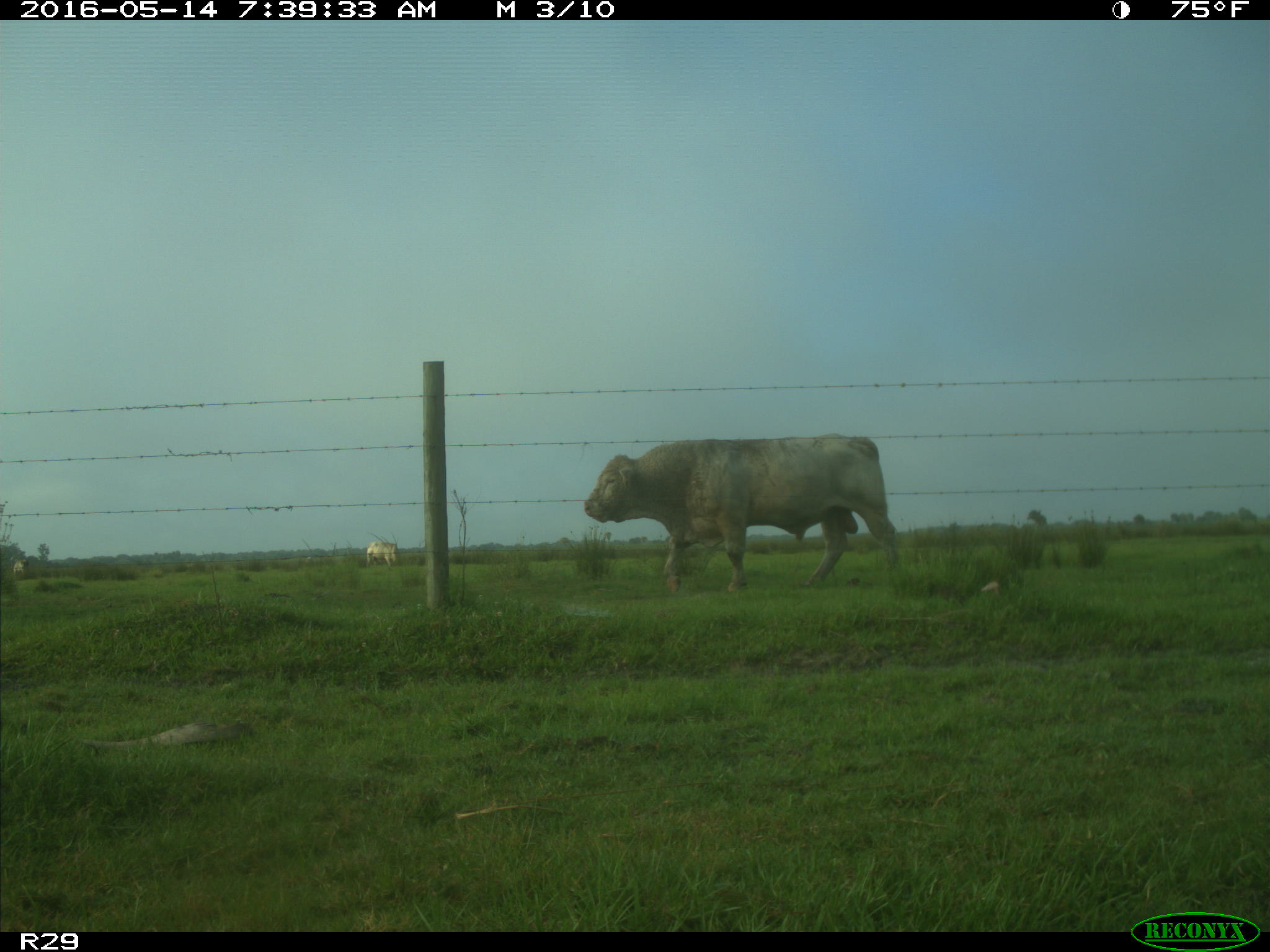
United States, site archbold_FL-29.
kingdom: Animalia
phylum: Chordata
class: Mammalia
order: Artiodactyla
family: Bovidae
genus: Bos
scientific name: Bos taurus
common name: domestic cow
Bos taurus (domestic cow).